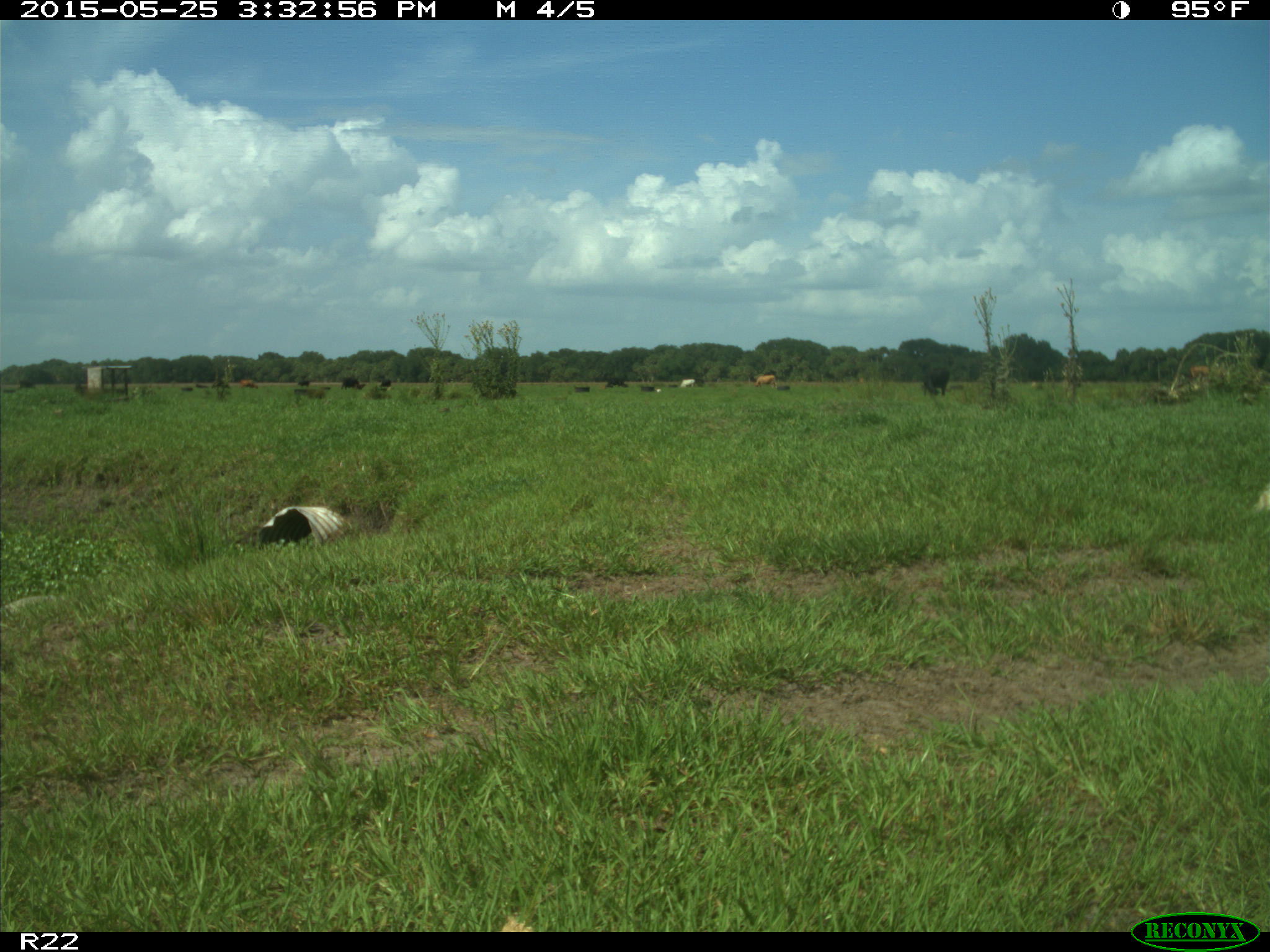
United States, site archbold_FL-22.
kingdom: Animalia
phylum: Chordata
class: Mammalia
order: Artiodactyla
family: Bovidae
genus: Bos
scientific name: Bos taurus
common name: domestic cow